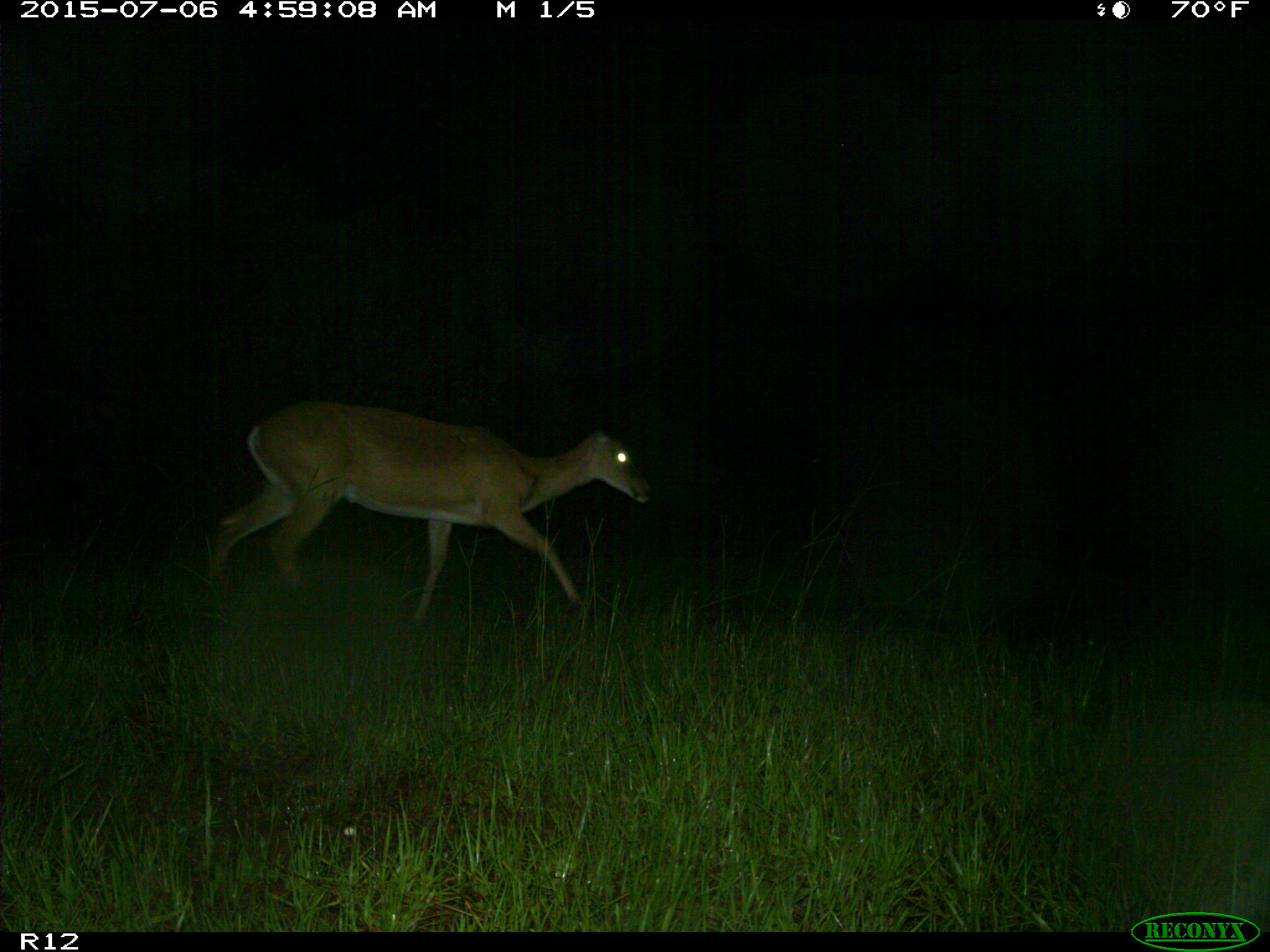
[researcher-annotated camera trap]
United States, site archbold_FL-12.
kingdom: Animalia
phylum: Chordata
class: Mammalia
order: Artiodactyla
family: Cervidae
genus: Odocoileus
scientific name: Odocoileus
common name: deer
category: unidentified deer